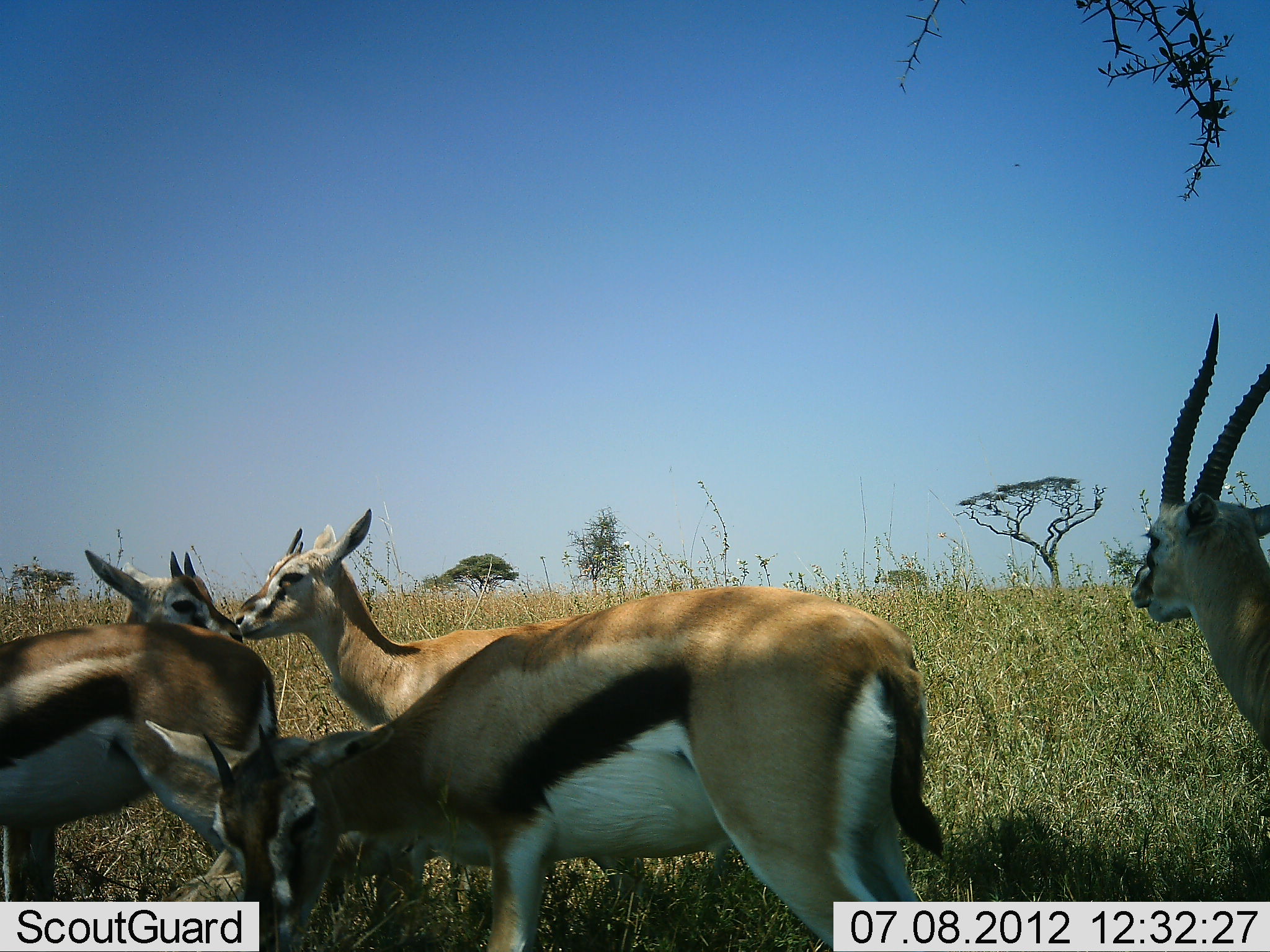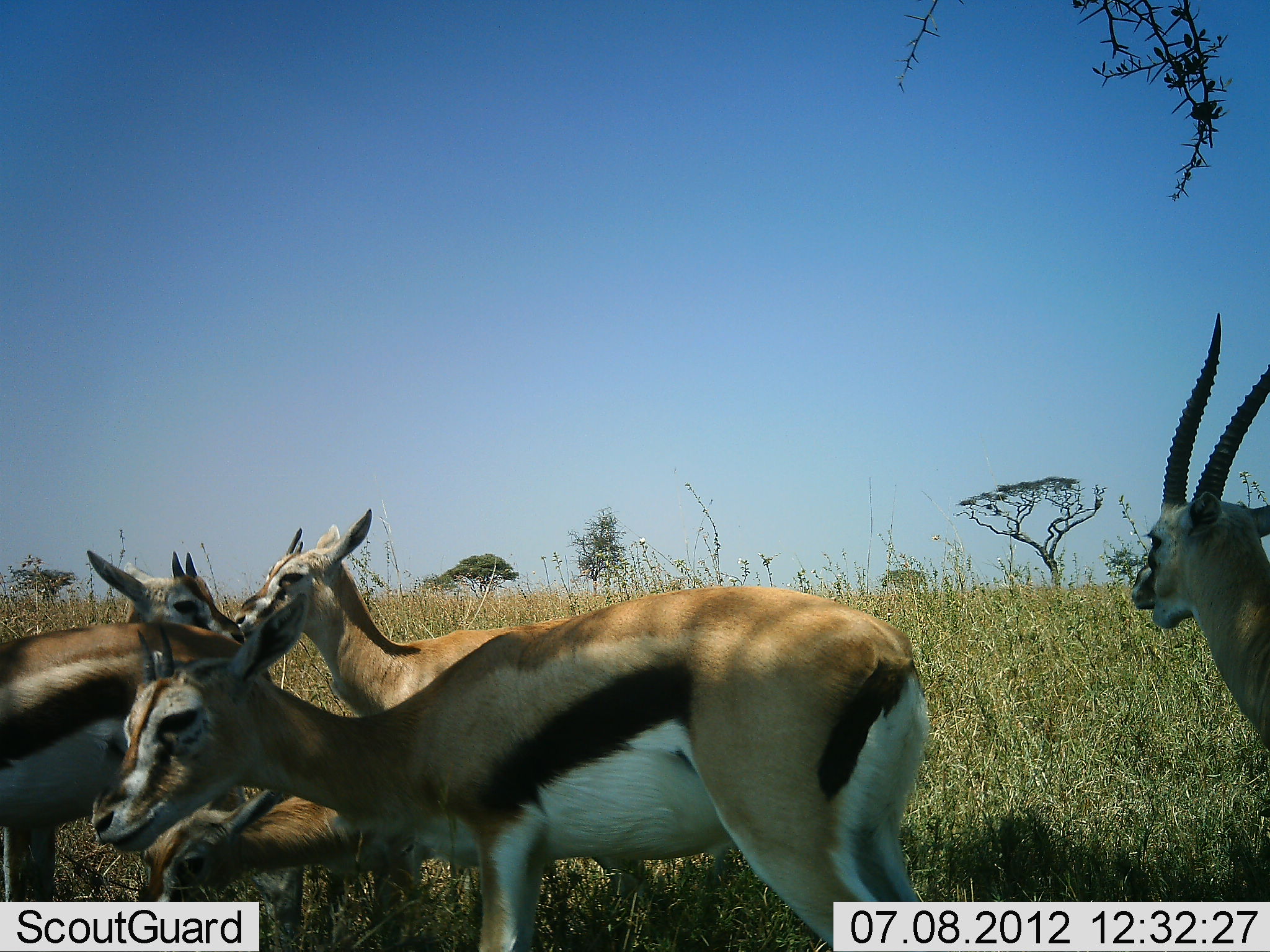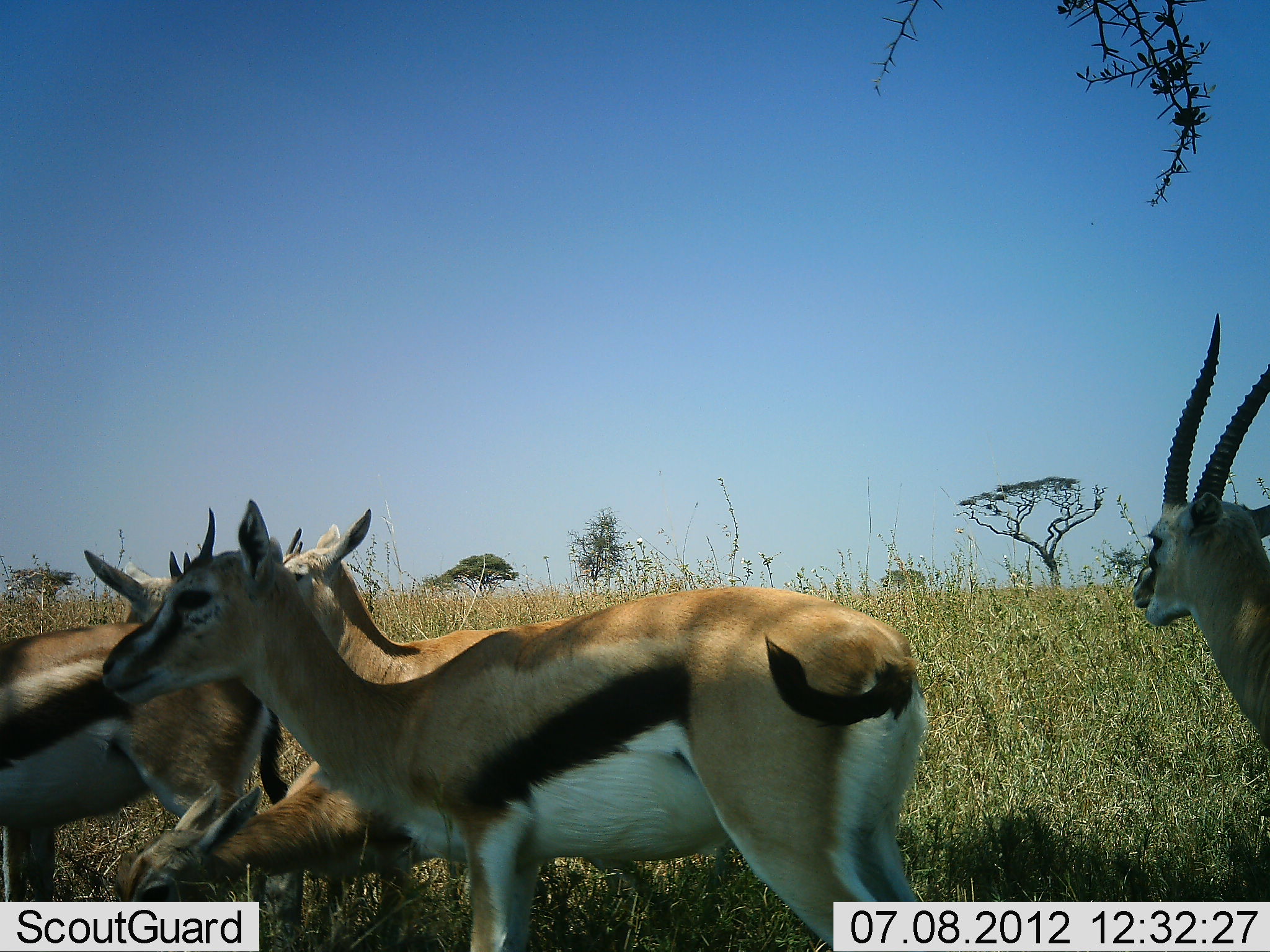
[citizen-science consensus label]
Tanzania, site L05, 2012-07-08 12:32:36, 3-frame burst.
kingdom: Animalia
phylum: Chordata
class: Mammalia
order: Artiodactyla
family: Bovidae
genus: Eudorcas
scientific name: Eudorcas thomsonii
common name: thomson's gazelle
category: gazellethomsons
Gazellethomsons (thomson's gazelle) (Eudorcas thomsonii), count 6. Behavior (volunteer vote fractions): standing 80%, resting 10%, moving 10%, interacting 0%. Young present (vote fraction): 30%. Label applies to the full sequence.